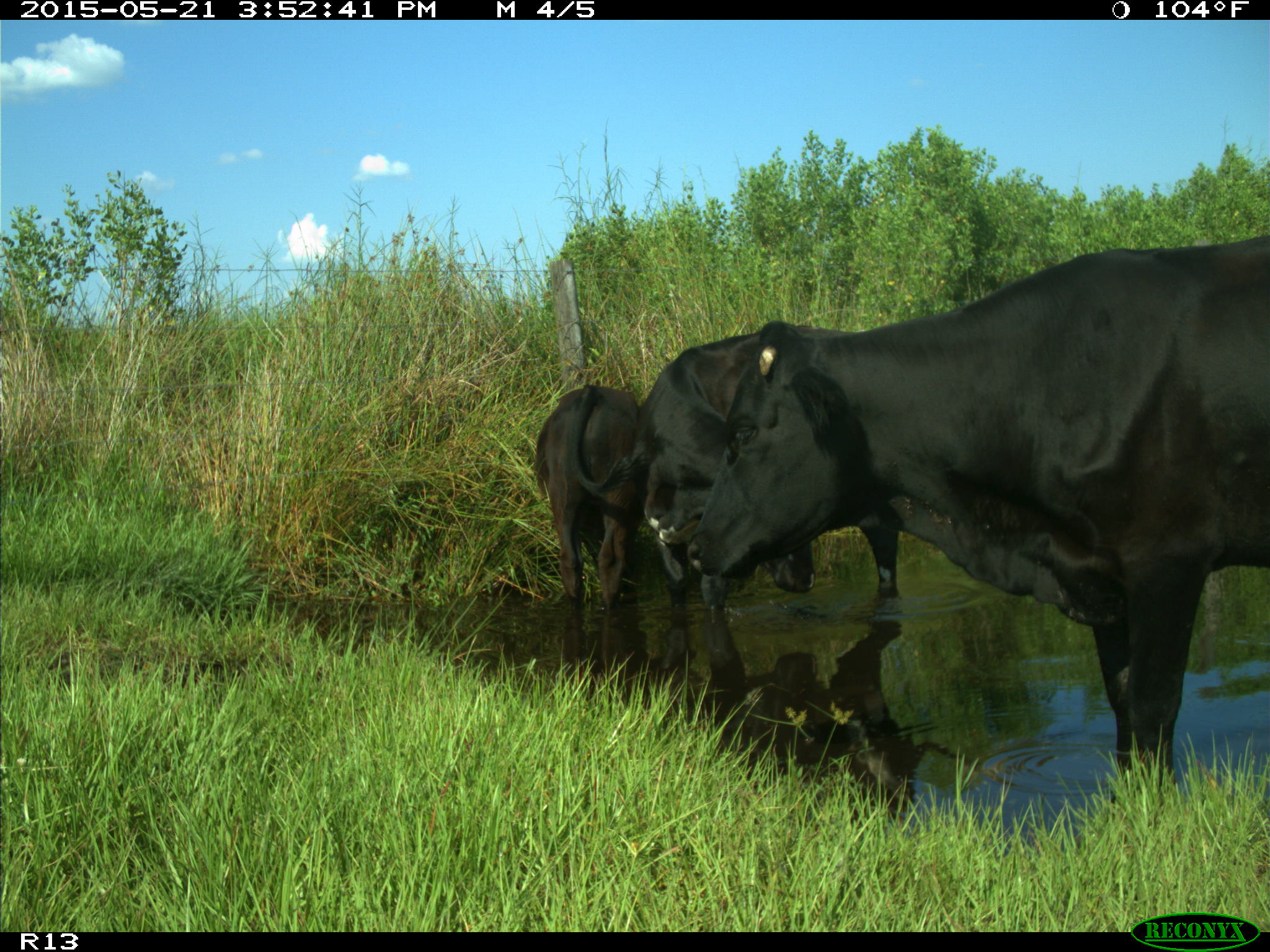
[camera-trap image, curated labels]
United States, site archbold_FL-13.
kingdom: Animalia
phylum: Chordata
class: Mammalia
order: Artiodactyla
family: Bovidae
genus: Bos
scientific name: Bos taurus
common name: domestic cow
Bos taurus (domestic cow).